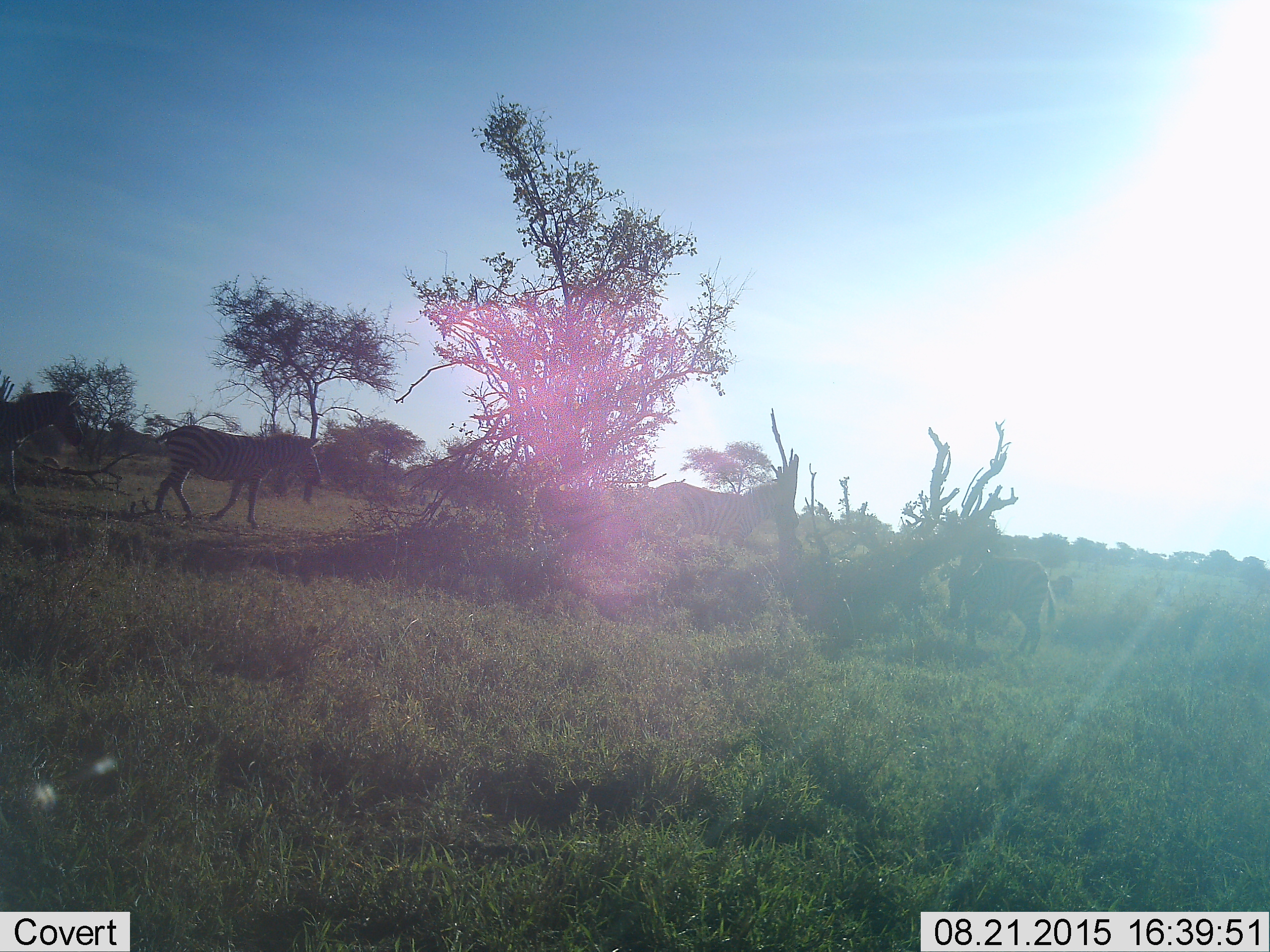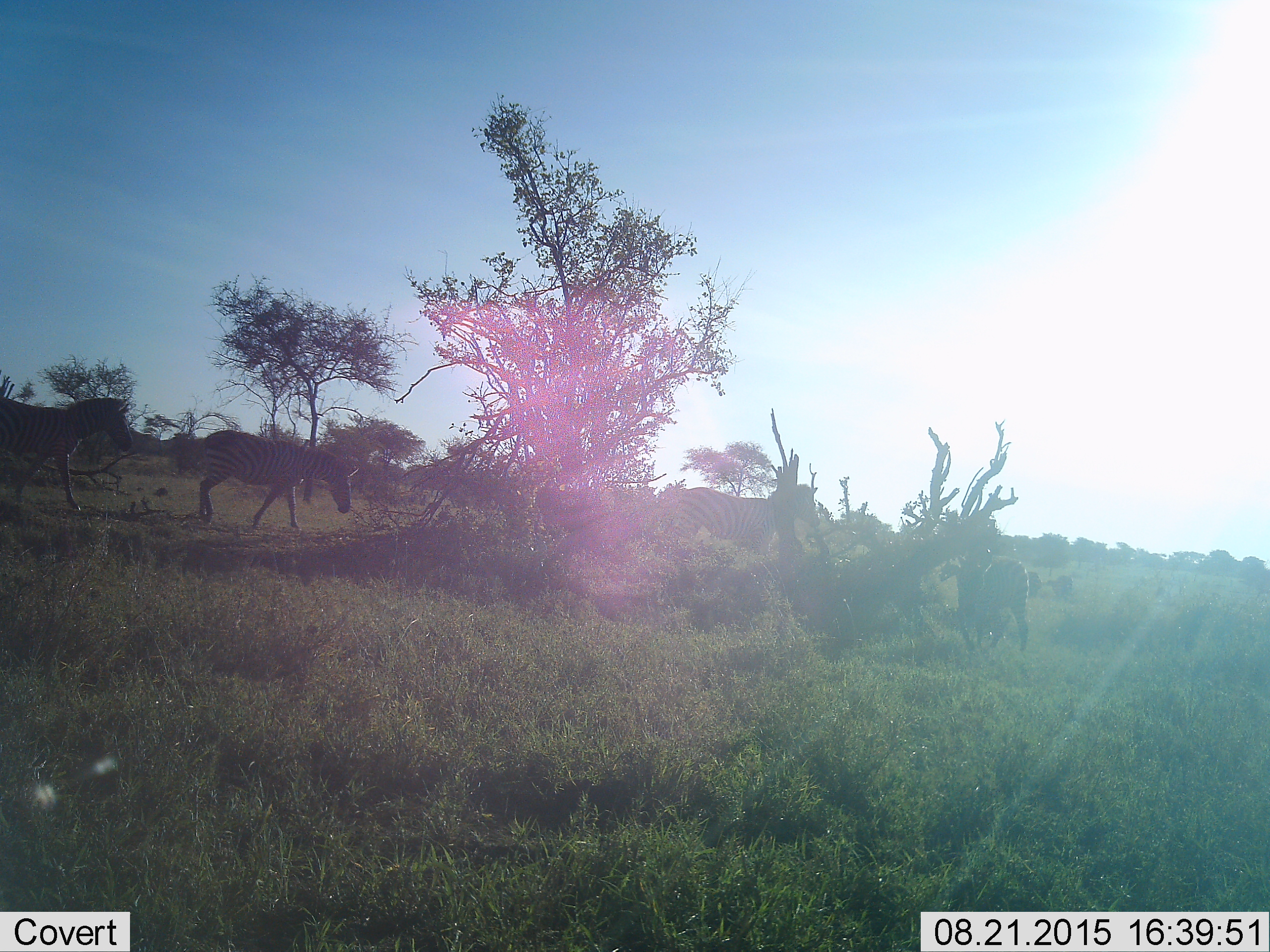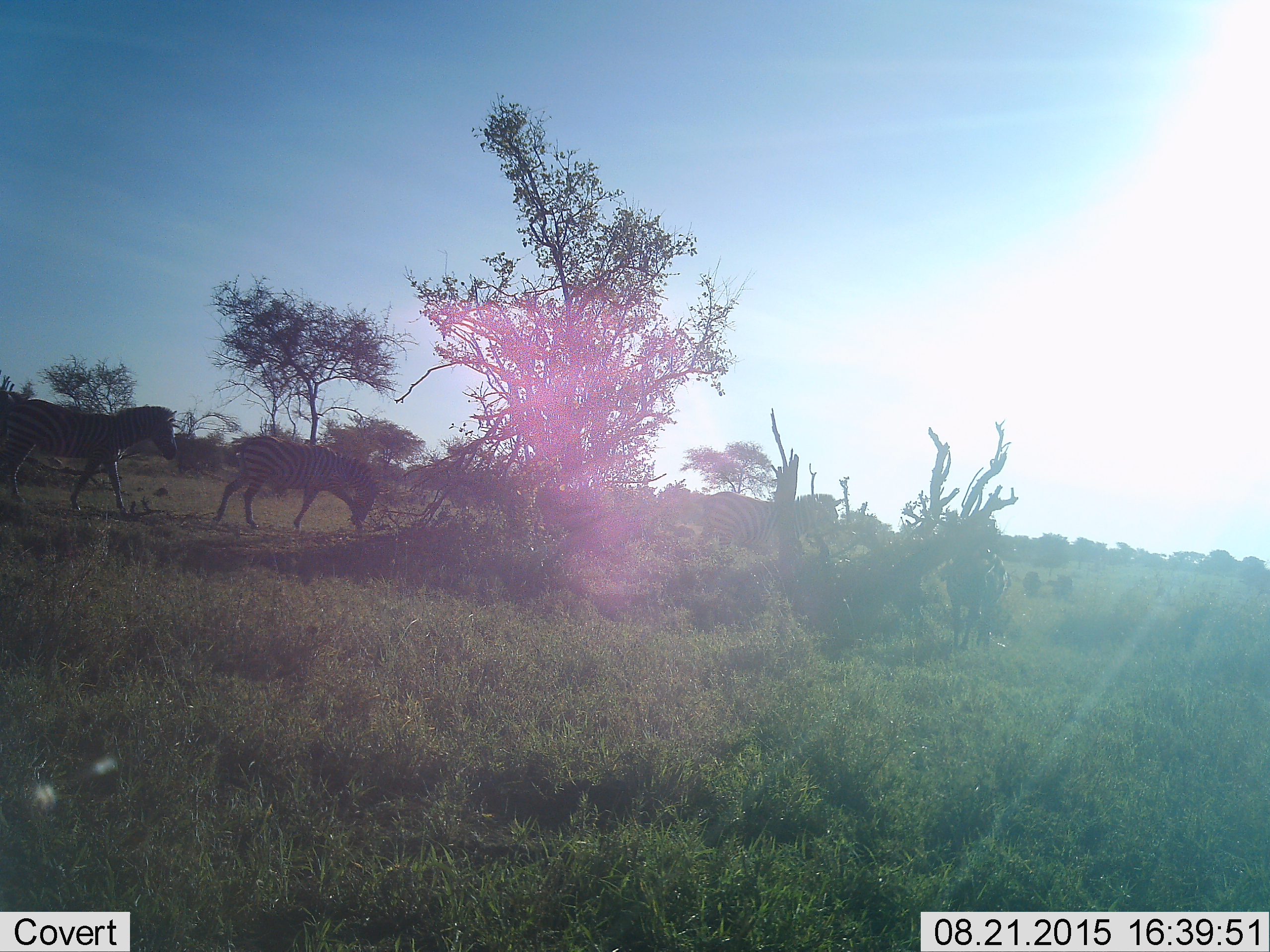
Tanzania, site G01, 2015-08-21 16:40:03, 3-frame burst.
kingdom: Animalia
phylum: Chordata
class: Mammalia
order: Perissodactyla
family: Equidae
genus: Equus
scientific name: Equus quagga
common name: plains zebra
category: zebra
Zebra (plains zebra) (Equus quagga), count 4. Behavior (volunteer vote fractions): standing 28%, resting 6%, moving 89%, interacting 6%. Young present (vote fraction): 6%. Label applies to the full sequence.